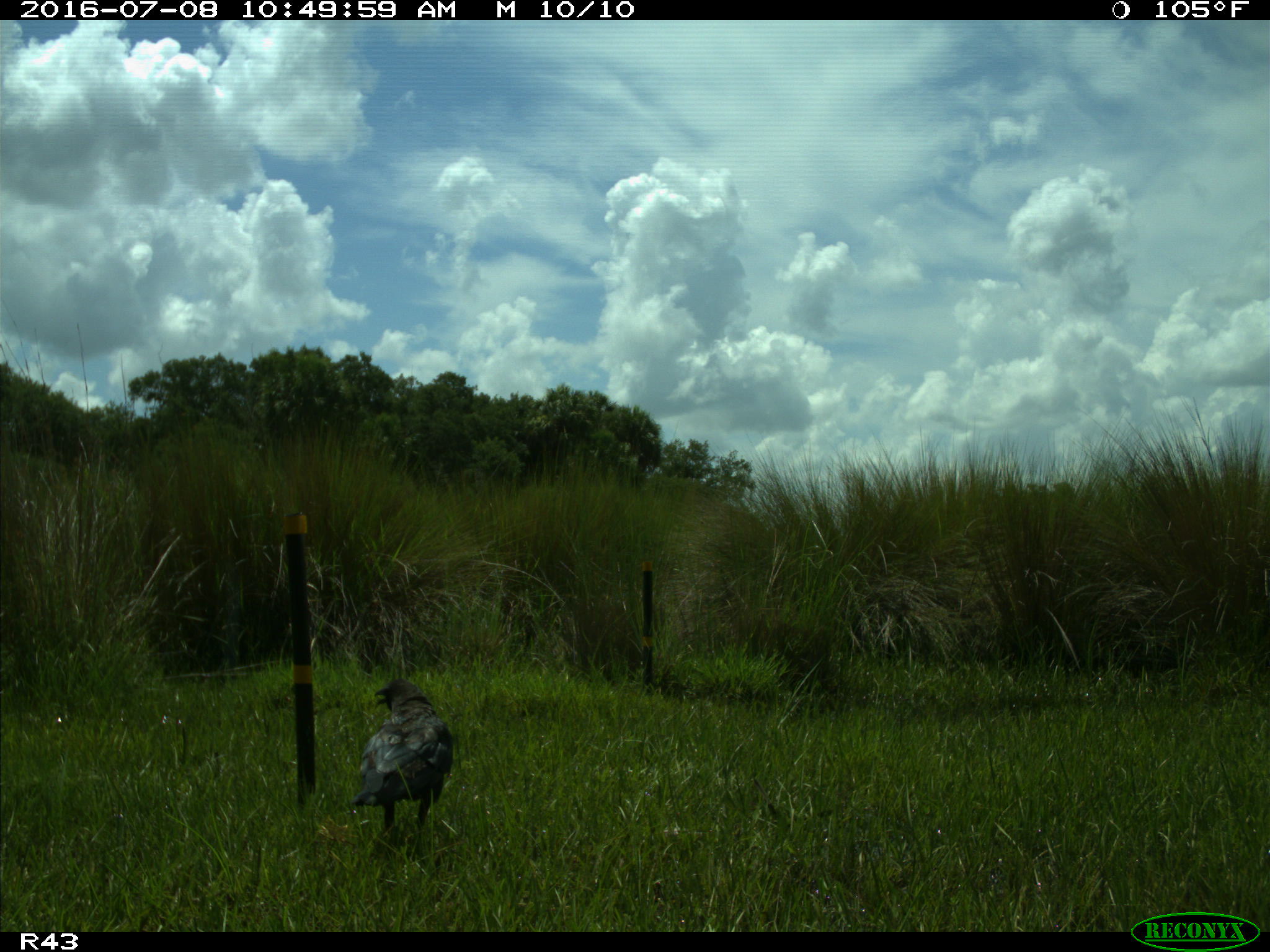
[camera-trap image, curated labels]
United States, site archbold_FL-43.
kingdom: Animalia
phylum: Chordata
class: Aves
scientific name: Aves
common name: birds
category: unidentified bird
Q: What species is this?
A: Unidentified bird (birds) (Aves).